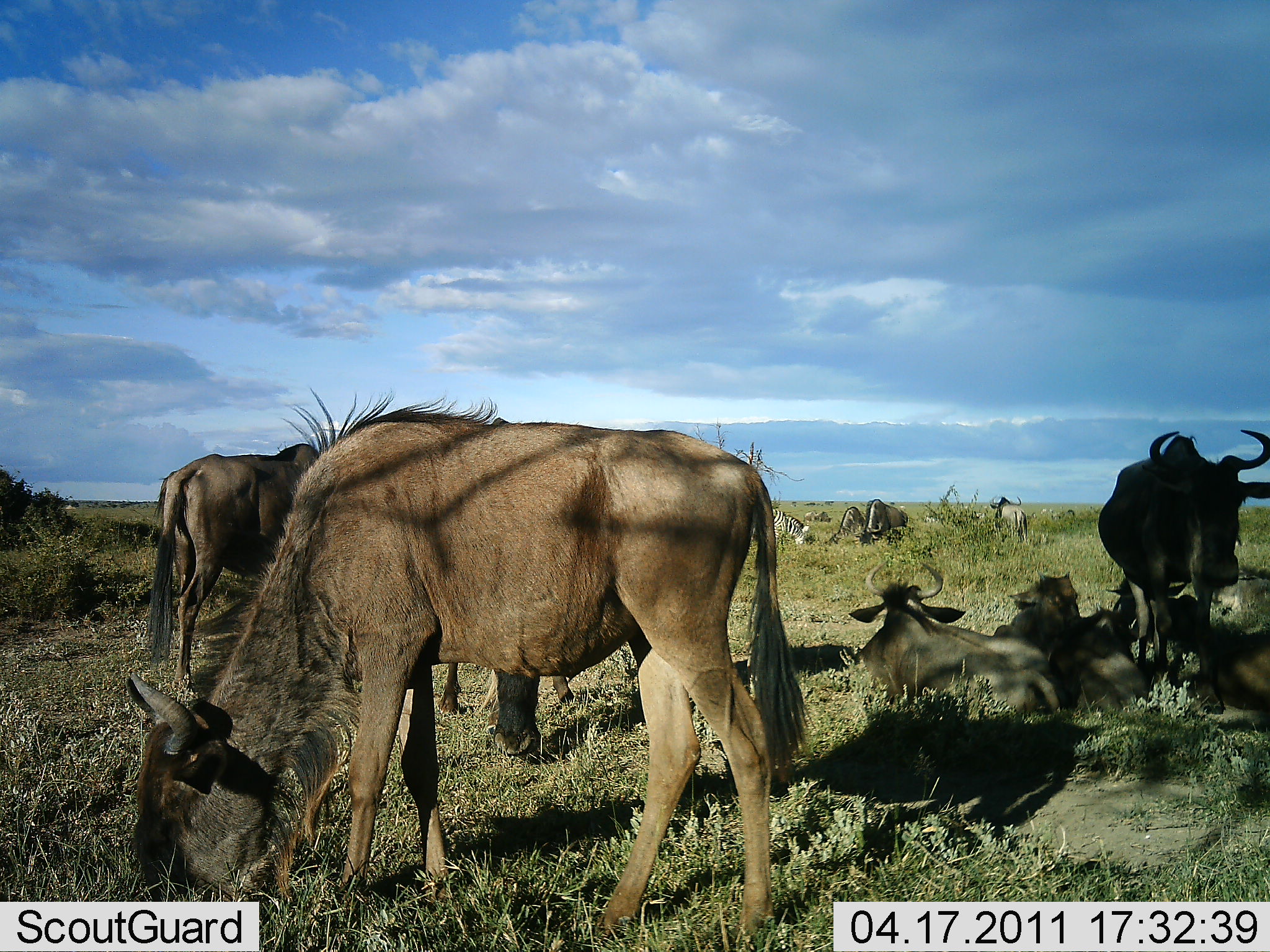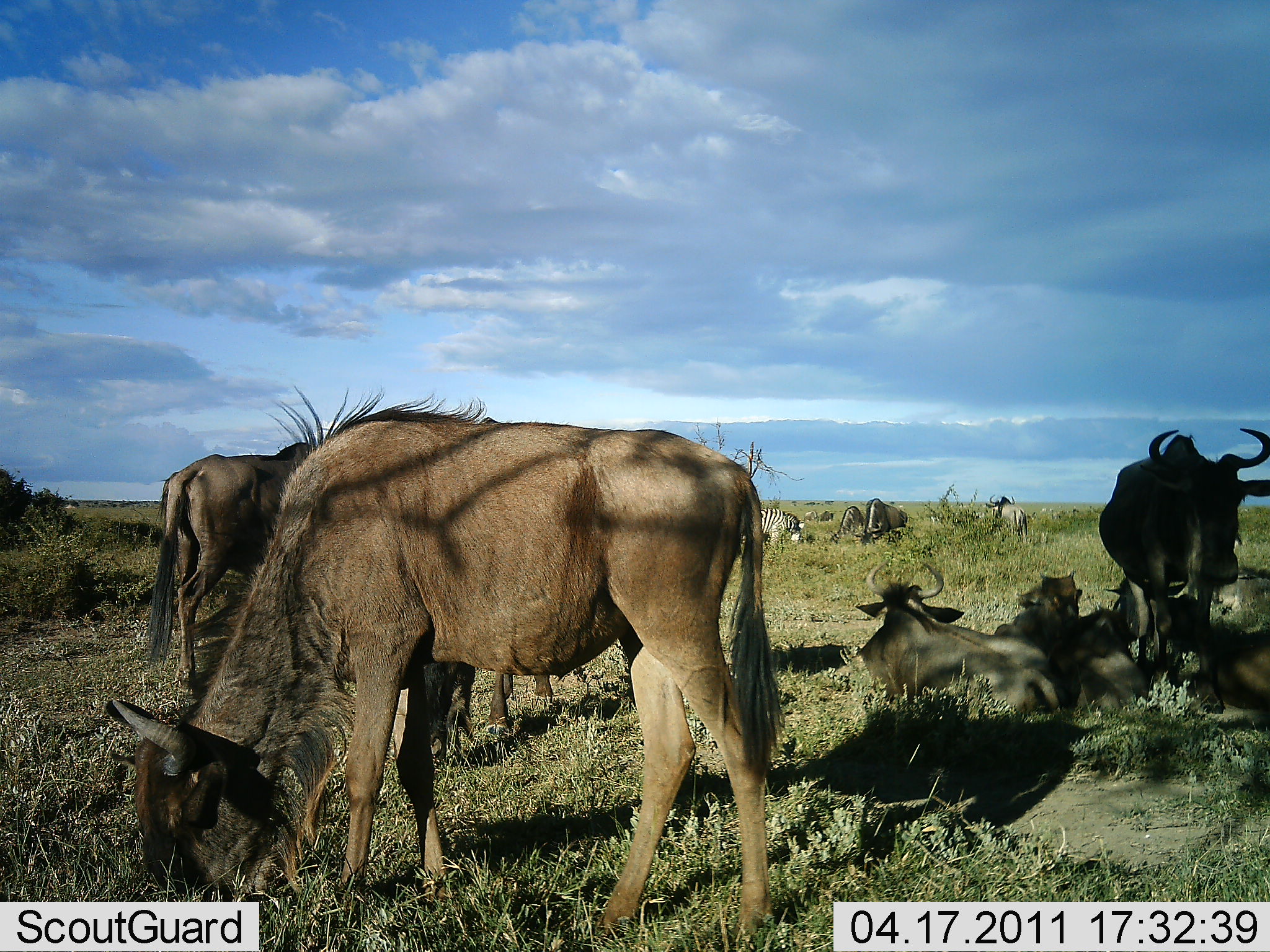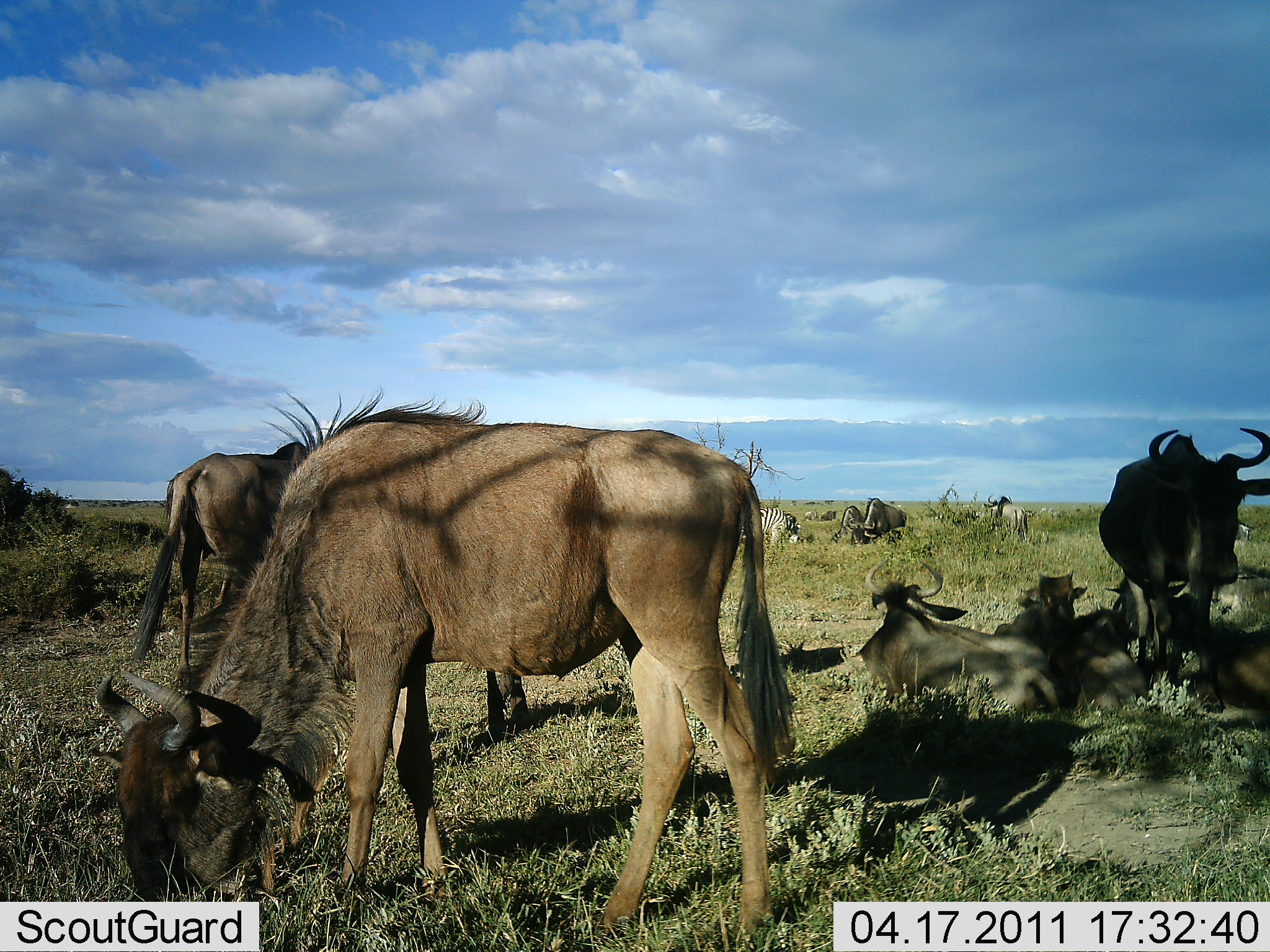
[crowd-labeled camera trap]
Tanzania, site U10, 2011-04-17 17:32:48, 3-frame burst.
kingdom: Animalia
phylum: Chordata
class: Mammalia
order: Artiodactyla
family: Bovidae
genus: Connochaetes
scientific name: Connochaetes taurinus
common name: blue wildebeest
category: wildebeest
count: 9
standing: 70%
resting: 87%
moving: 4%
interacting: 4%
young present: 4%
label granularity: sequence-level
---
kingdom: Animalia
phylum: Chordata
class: Mammalia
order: Perissodactyla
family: Equidae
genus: Equus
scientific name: Equus quagga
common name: plains zebra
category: zebra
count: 1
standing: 58%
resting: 0%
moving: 8%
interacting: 0%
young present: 8%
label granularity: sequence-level